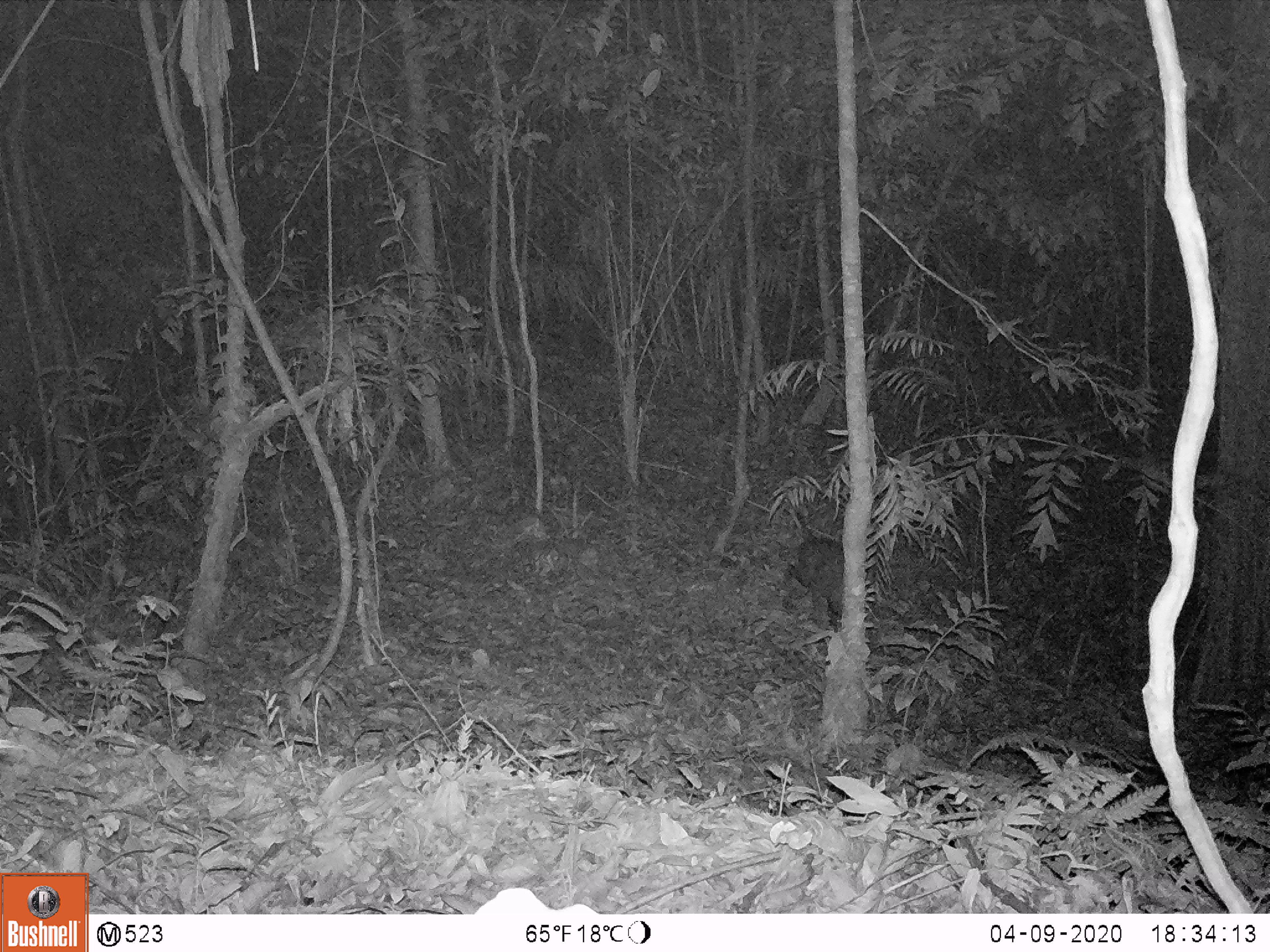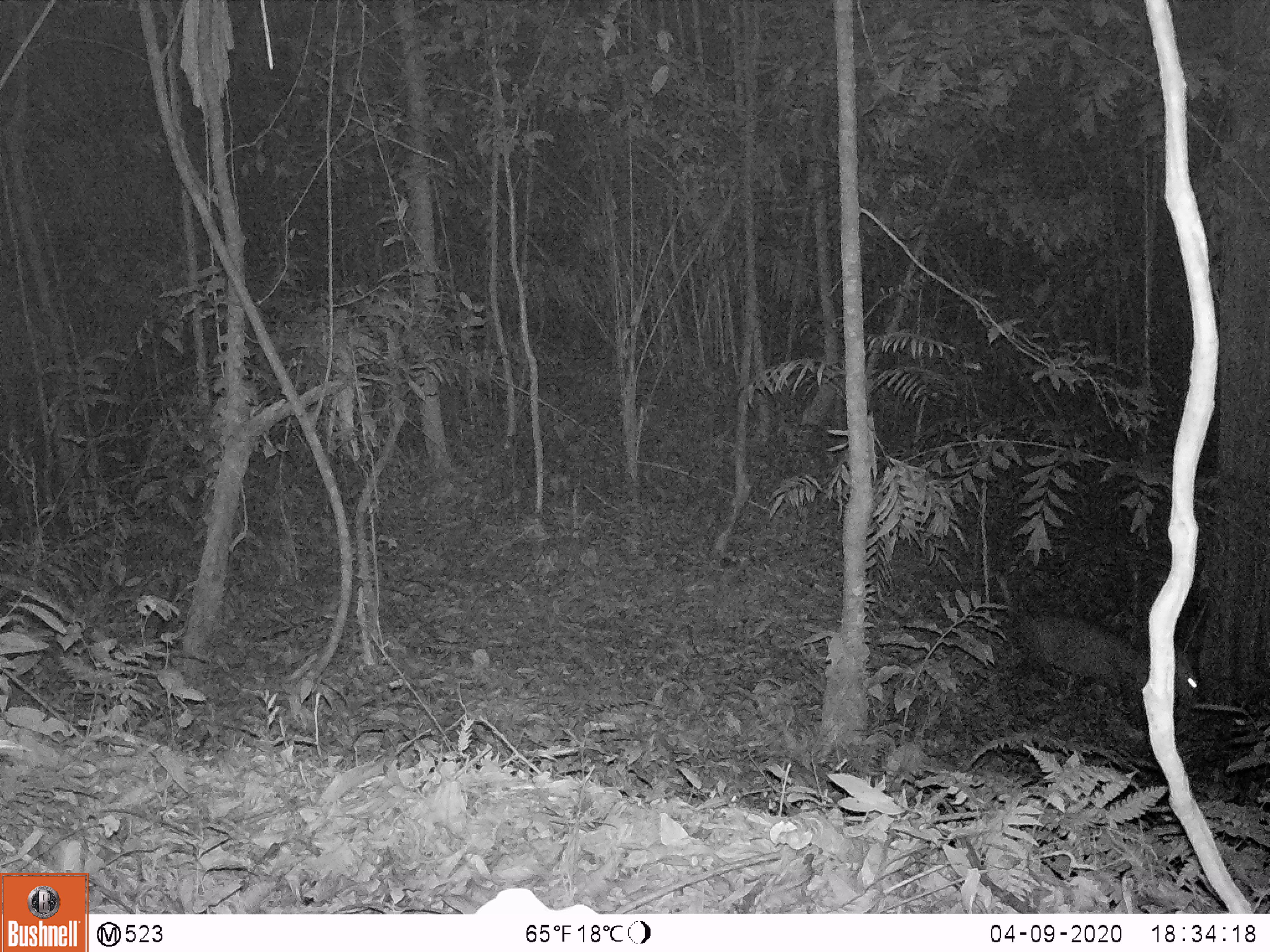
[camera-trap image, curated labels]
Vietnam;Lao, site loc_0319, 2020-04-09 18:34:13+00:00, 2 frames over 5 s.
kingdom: Animalia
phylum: Chordata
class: Mammalia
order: Artiodactyla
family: Cervidae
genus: Muntiacus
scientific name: Muntiacus rooseveltorum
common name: roosevelt's muntjac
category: roosevelts muntjac group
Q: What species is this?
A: Roosevelts muntjac group (roosevelt's muntjac) (Muntiacus rooseveltorum).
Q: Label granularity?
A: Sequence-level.